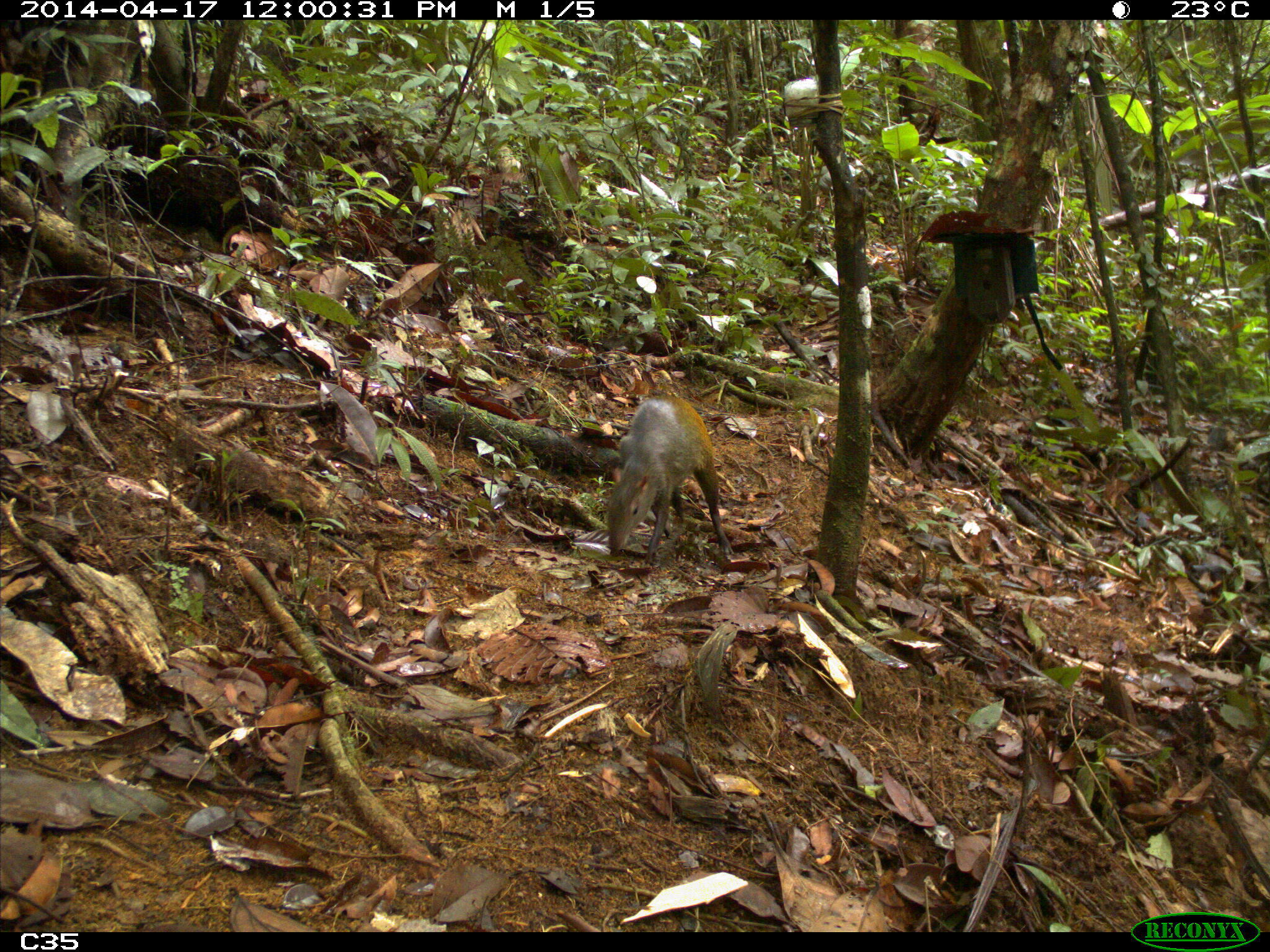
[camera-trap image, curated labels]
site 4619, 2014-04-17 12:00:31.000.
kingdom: Animalia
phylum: Chordata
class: Mammalia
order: Rodentia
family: Dasyproctidae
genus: Dasyprocta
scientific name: Dasyprocta leporina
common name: red-rumped agouti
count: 1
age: adult